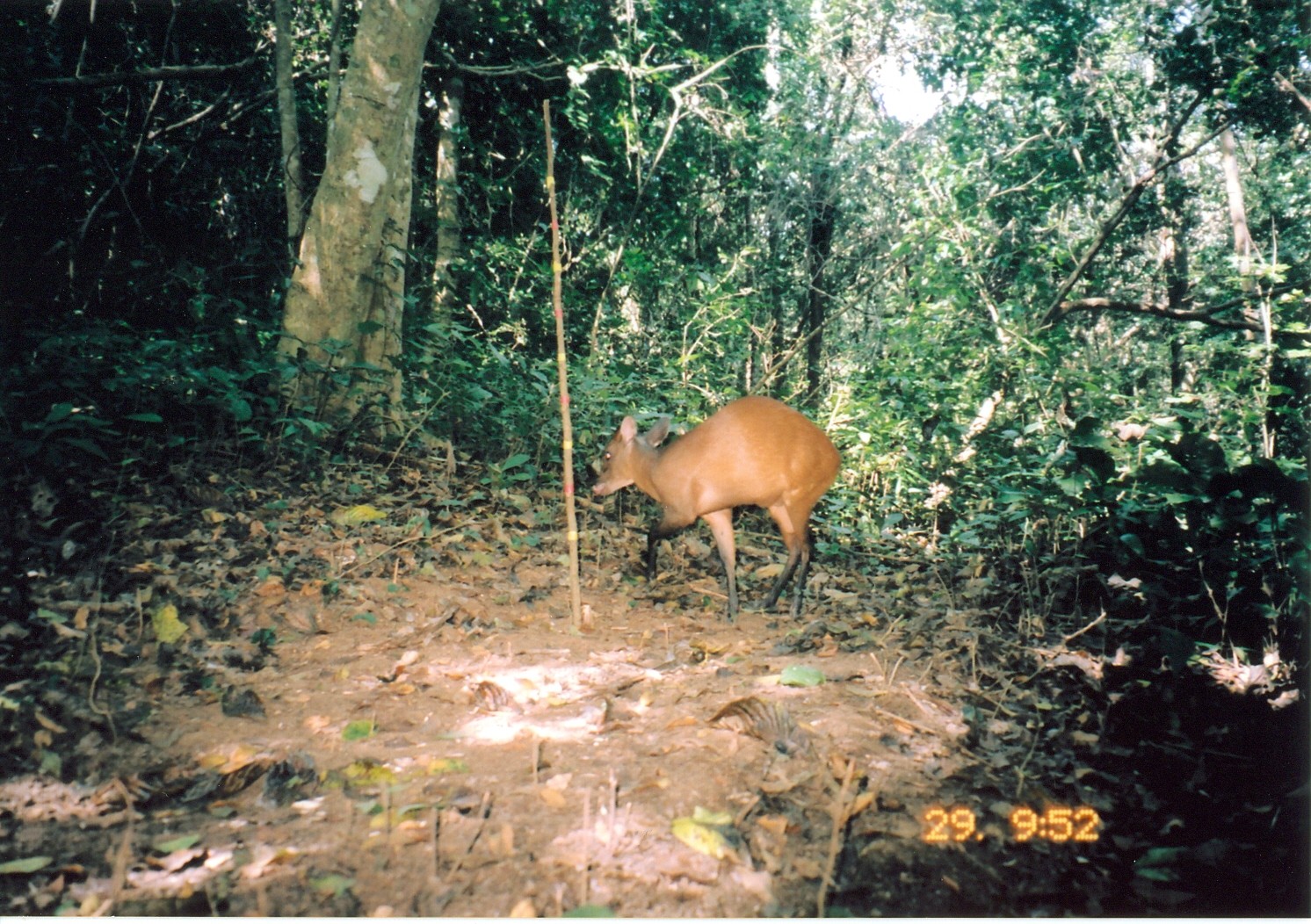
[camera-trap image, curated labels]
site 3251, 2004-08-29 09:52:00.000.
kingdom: Animalia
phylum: Chordata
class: Mammalia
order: Artiodactyla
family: Bovidae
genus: Cephalophus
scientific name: Cephalophus harveyi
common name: harvey's duiker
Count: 1.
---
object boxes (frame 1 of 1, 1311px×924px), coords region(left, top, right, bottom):
cephalophus harveyi: region(590, 394, 842, 621)